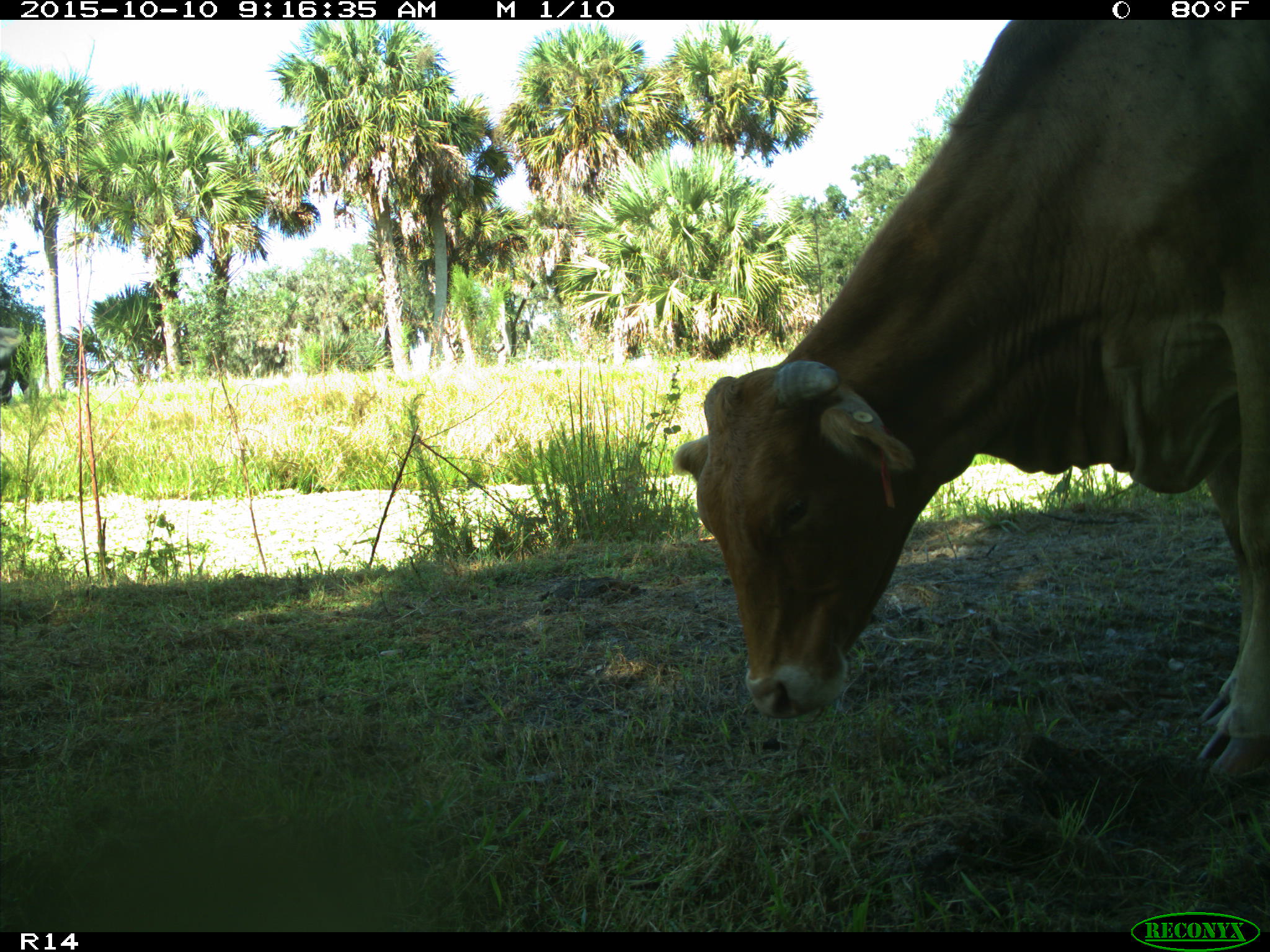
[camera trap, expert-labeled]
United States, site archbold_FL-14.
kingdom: Animalia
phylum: Chordata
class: Mammalia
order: Artiodactyla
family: Bovidae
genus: Bos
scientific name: Bos taurus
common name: domestic cow